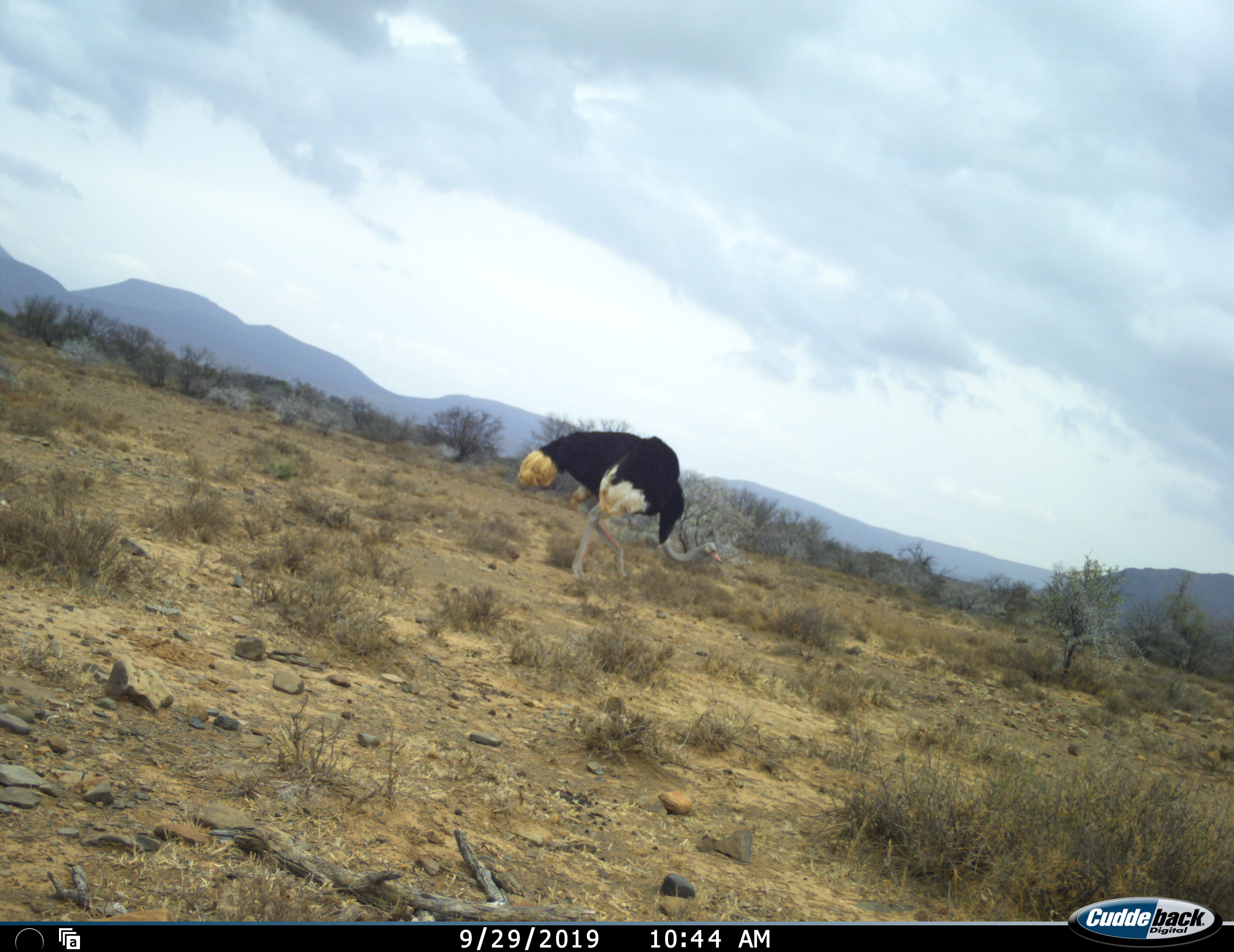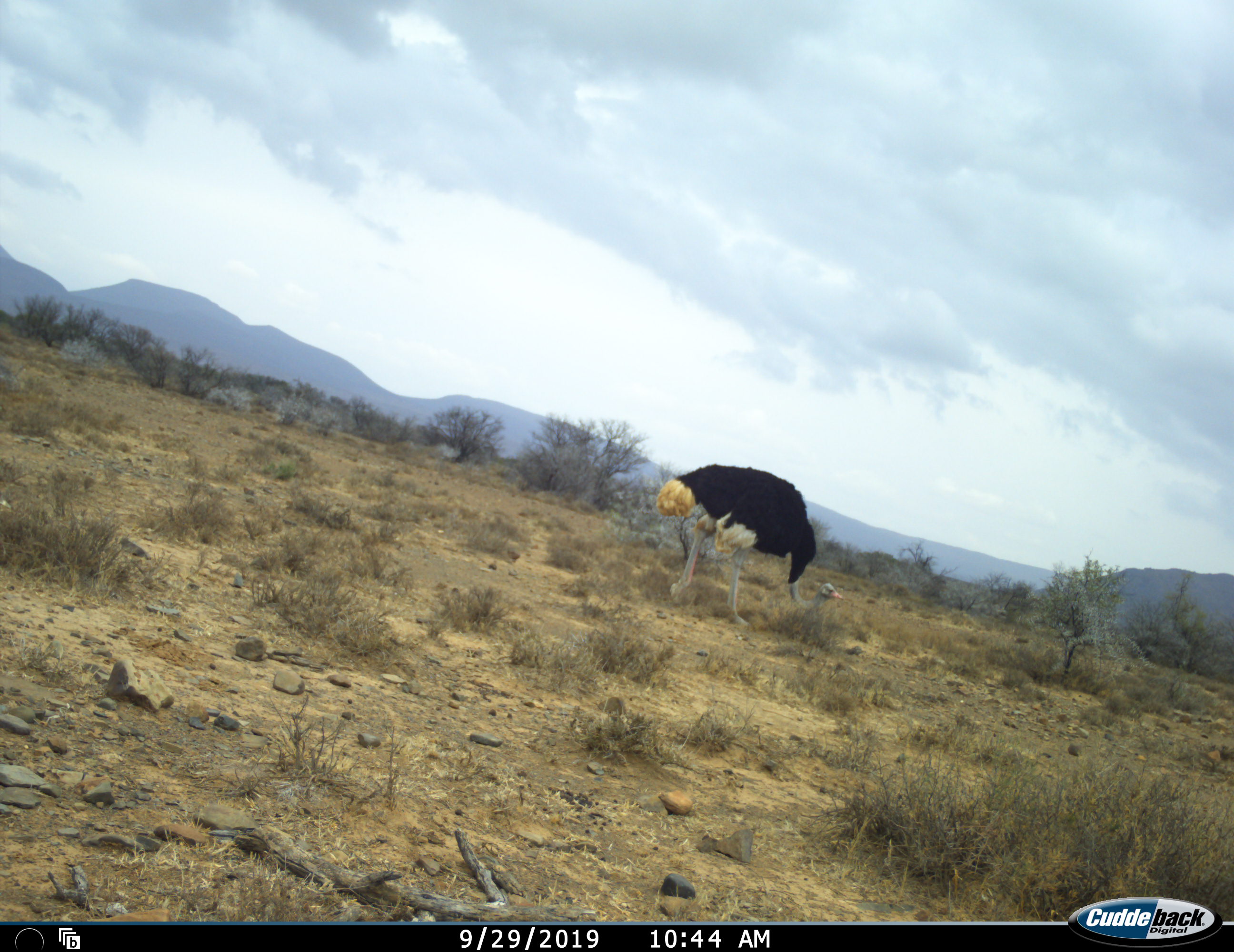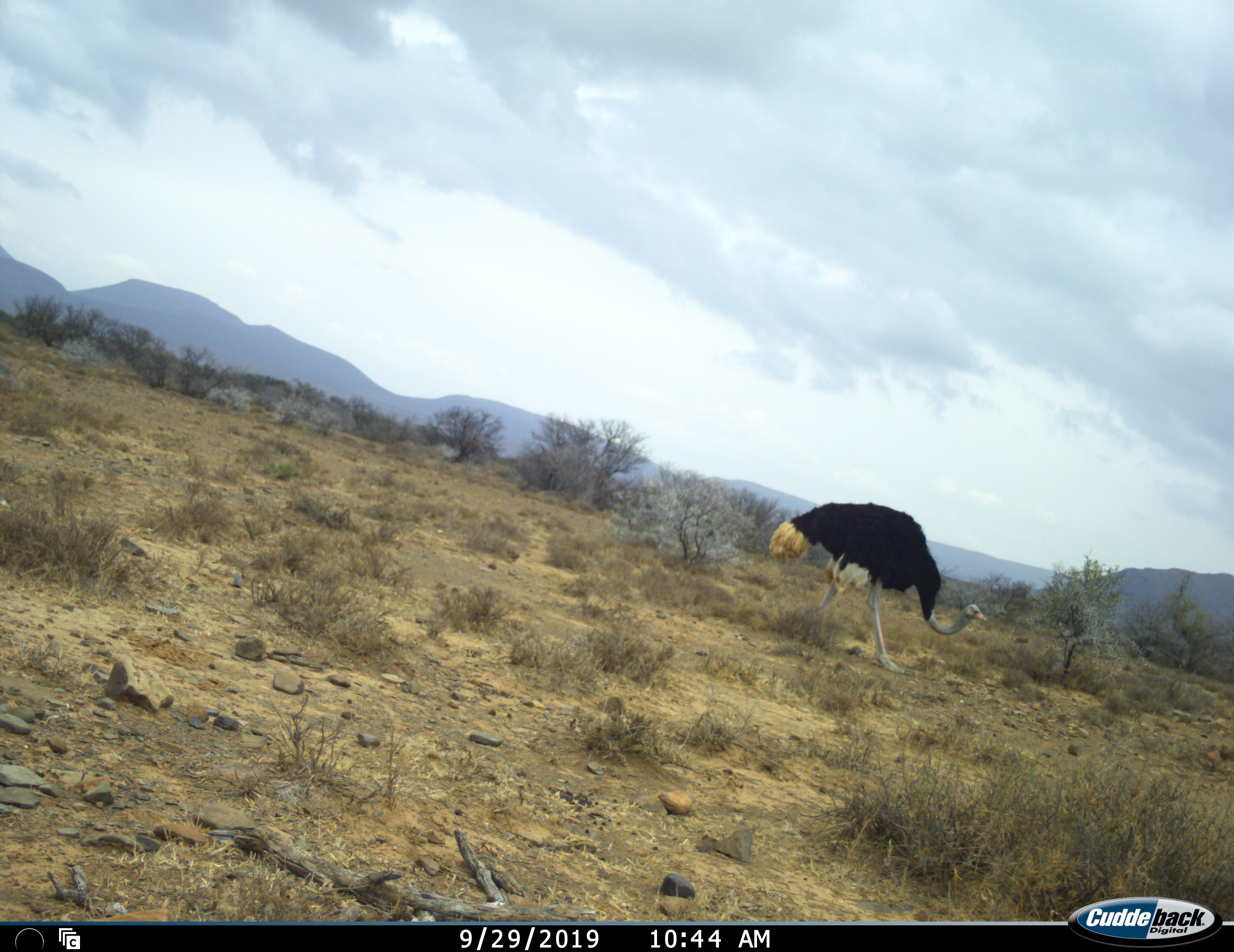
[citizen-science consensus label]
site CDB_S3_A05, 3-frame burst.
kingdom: Animalia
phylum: Chordata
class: Aves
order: Struthioniformes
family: Struthionidae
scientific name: Struthionidae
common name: ostrich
Ostrich (Struthionidae), count 1. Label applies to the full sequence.